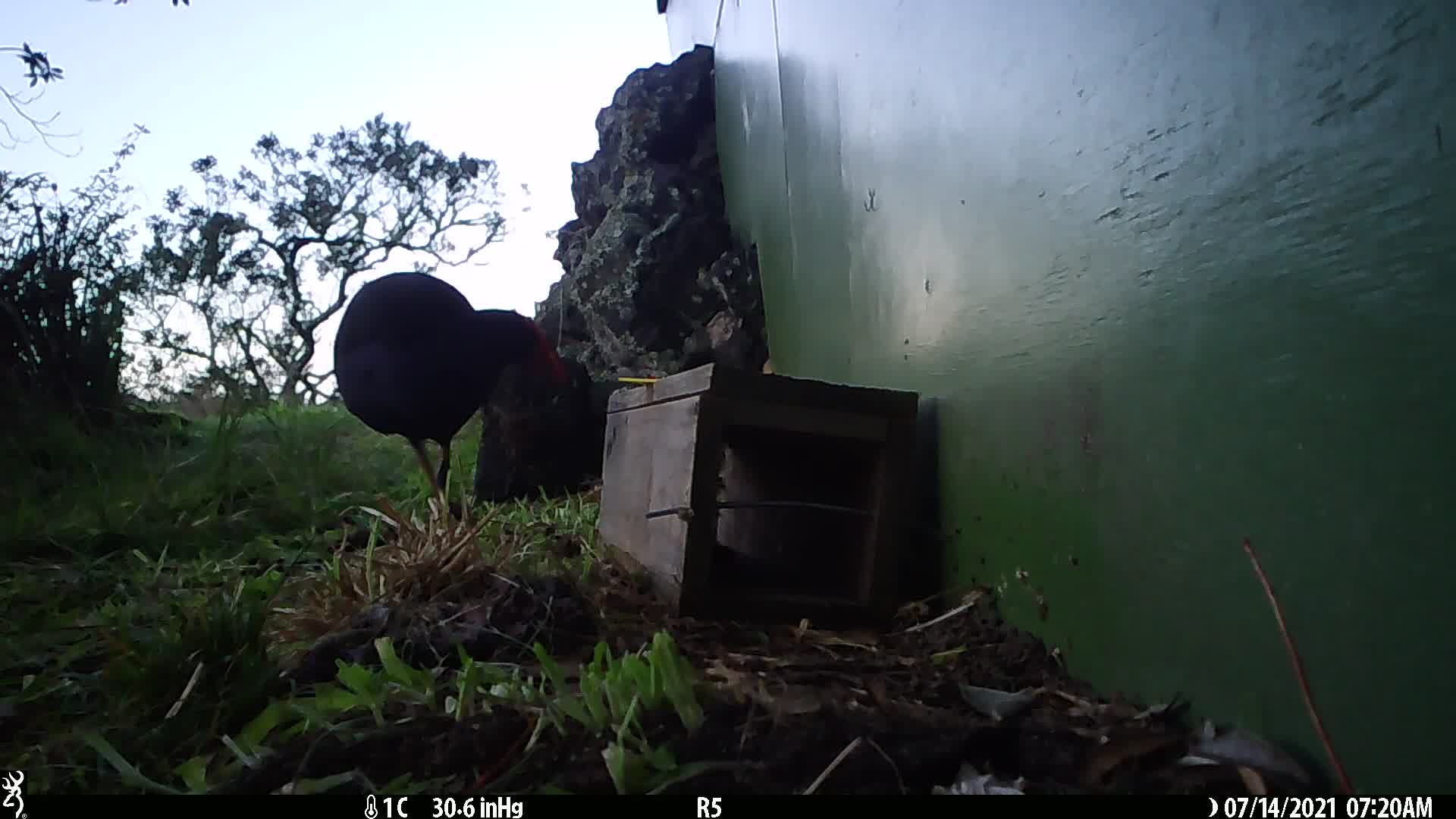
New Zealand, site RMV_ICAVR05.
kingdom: Animalia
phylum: Chordata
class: Aves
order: Gruiformes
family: Rallidae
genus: Porphyrio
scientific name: Porphyrio melanotus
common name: australasian swamphen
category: pukeko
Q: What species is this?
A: Pukeko (australasian swamphen) (Porphyrio melanotus).